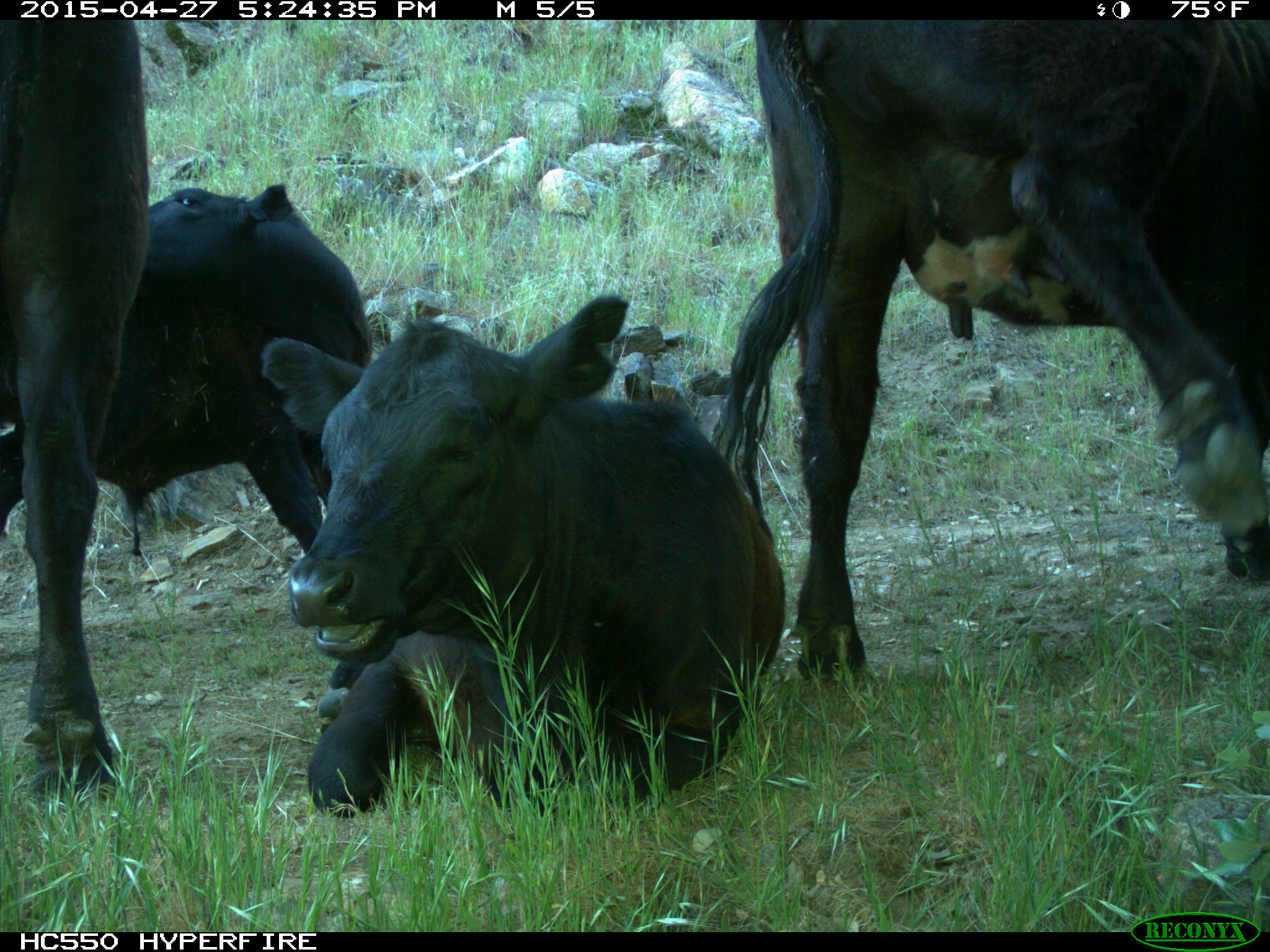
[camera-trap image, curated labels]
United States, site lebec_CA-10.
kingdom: Animalia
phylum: Chordata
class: Mammalia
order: Artiodactyla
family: Bovidae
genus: Bos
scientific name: Bos taurus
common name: domestic cow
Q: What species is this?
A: Bos taurus (domestic cow).